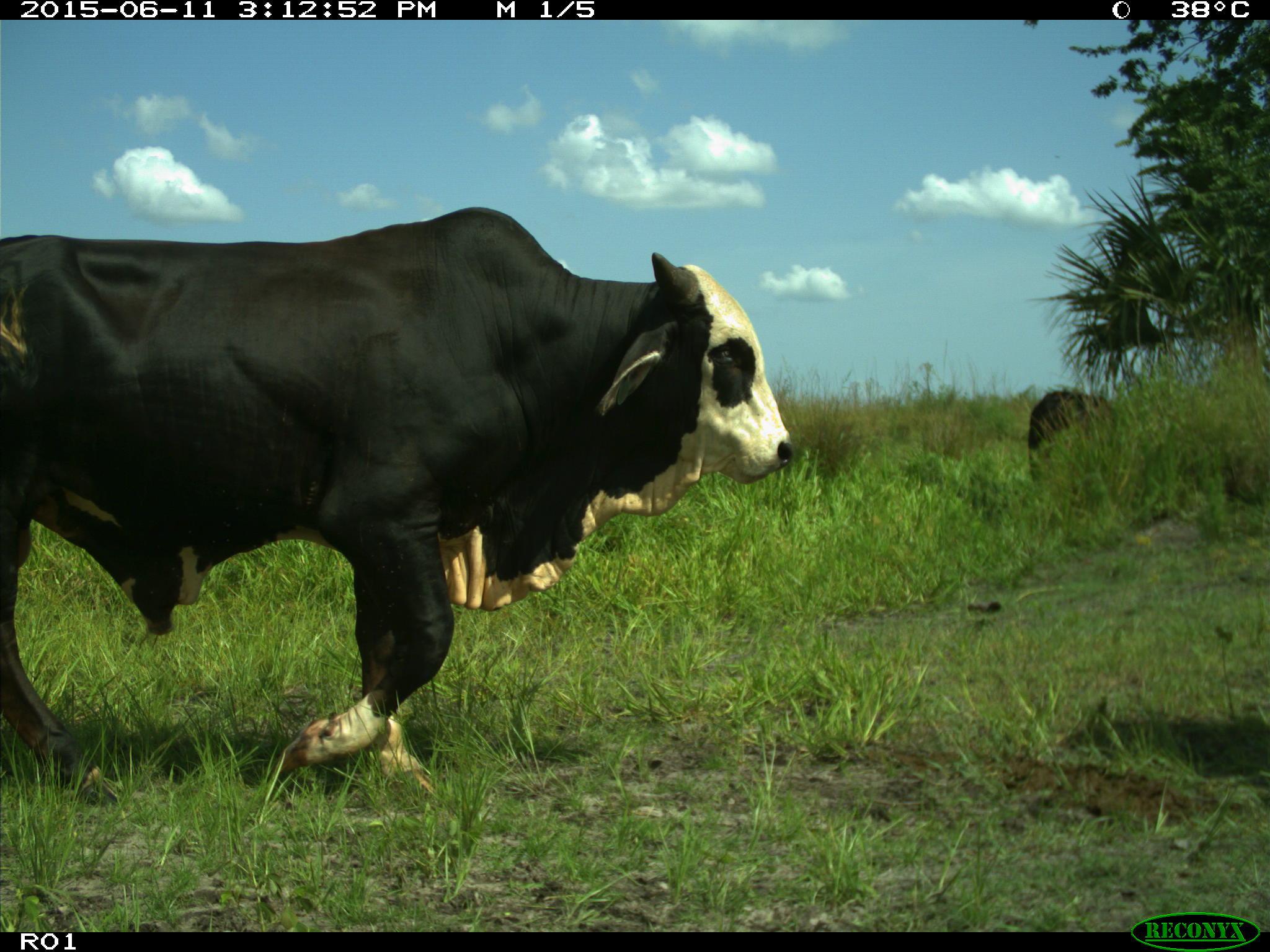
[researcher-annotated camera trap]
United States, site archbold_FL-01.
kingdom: Animalia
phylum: Chordata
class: Mammalia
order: Artiodactyla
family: Bovidae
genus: Bos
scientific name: Bos taurus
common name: domestic cow